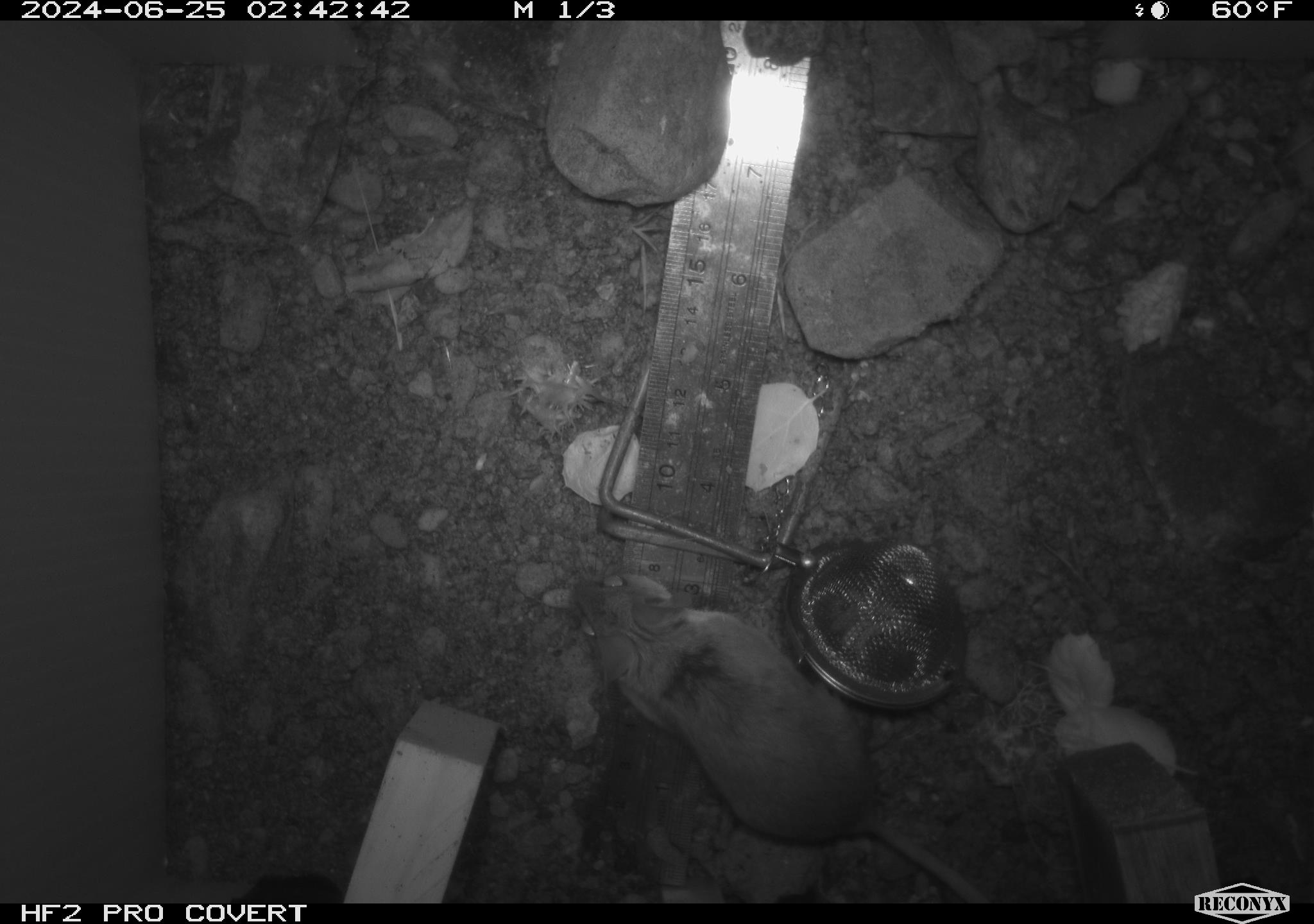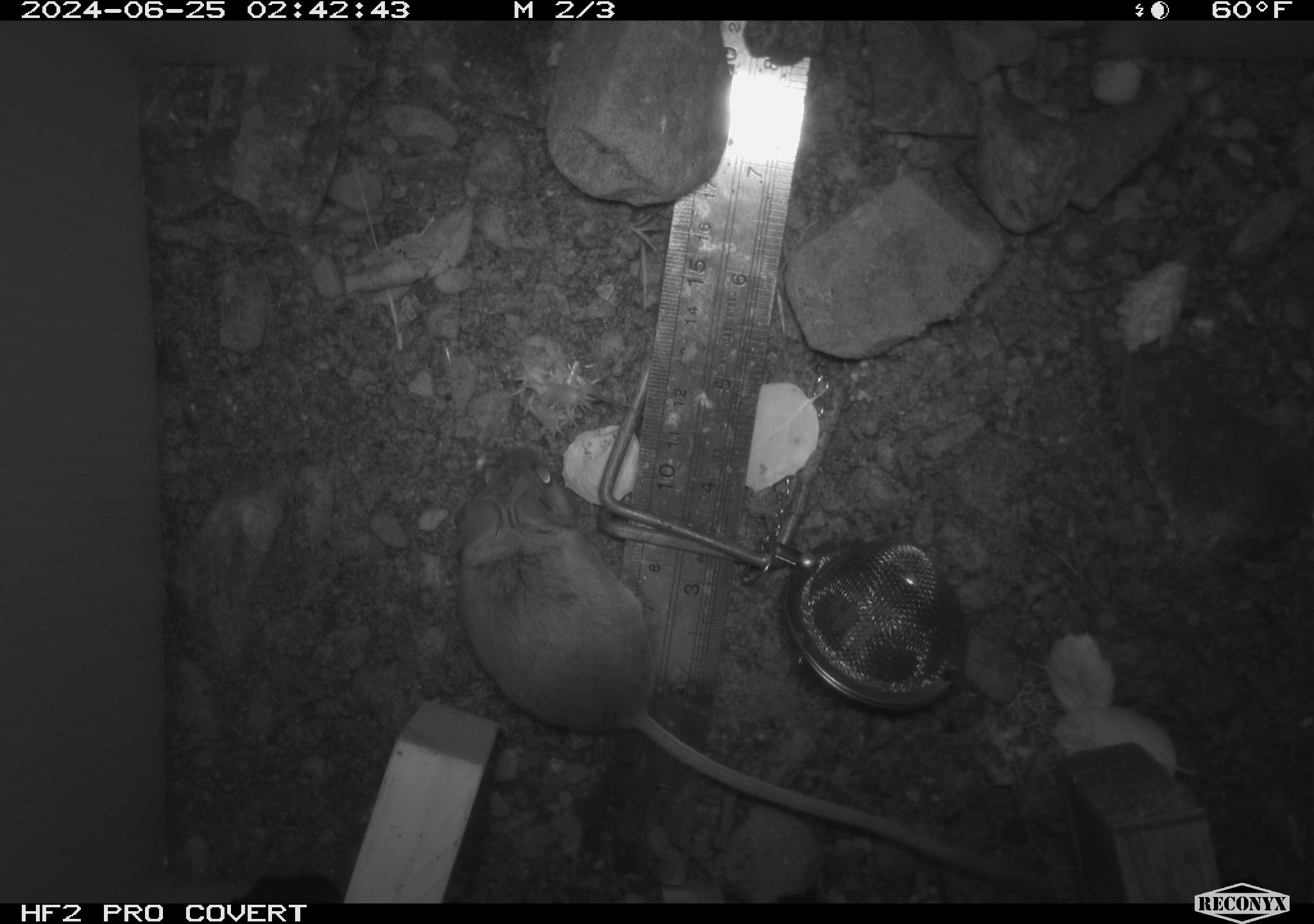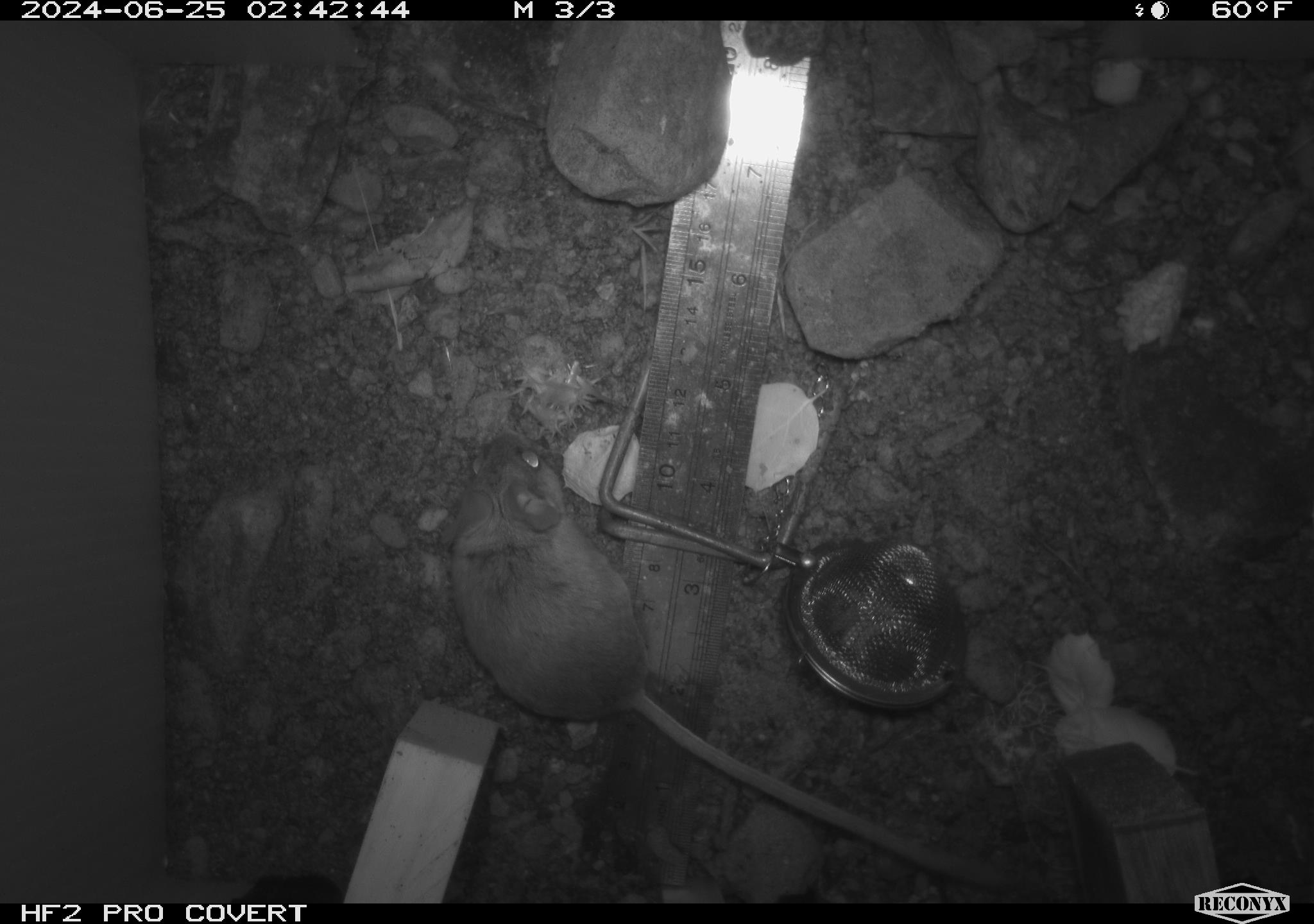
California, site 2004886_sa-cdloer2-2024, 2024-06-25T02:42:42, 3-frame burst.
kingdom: Animalia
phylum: Chordata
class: Mammalia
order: Rodentia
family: Heteromyidae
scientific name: Heteromyidae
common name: kangaroo rats and pocket mice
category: heteromyidae family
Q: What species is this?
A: Heteromyidae family (kangaroo rats and pocket mice) (Heteromyidae).